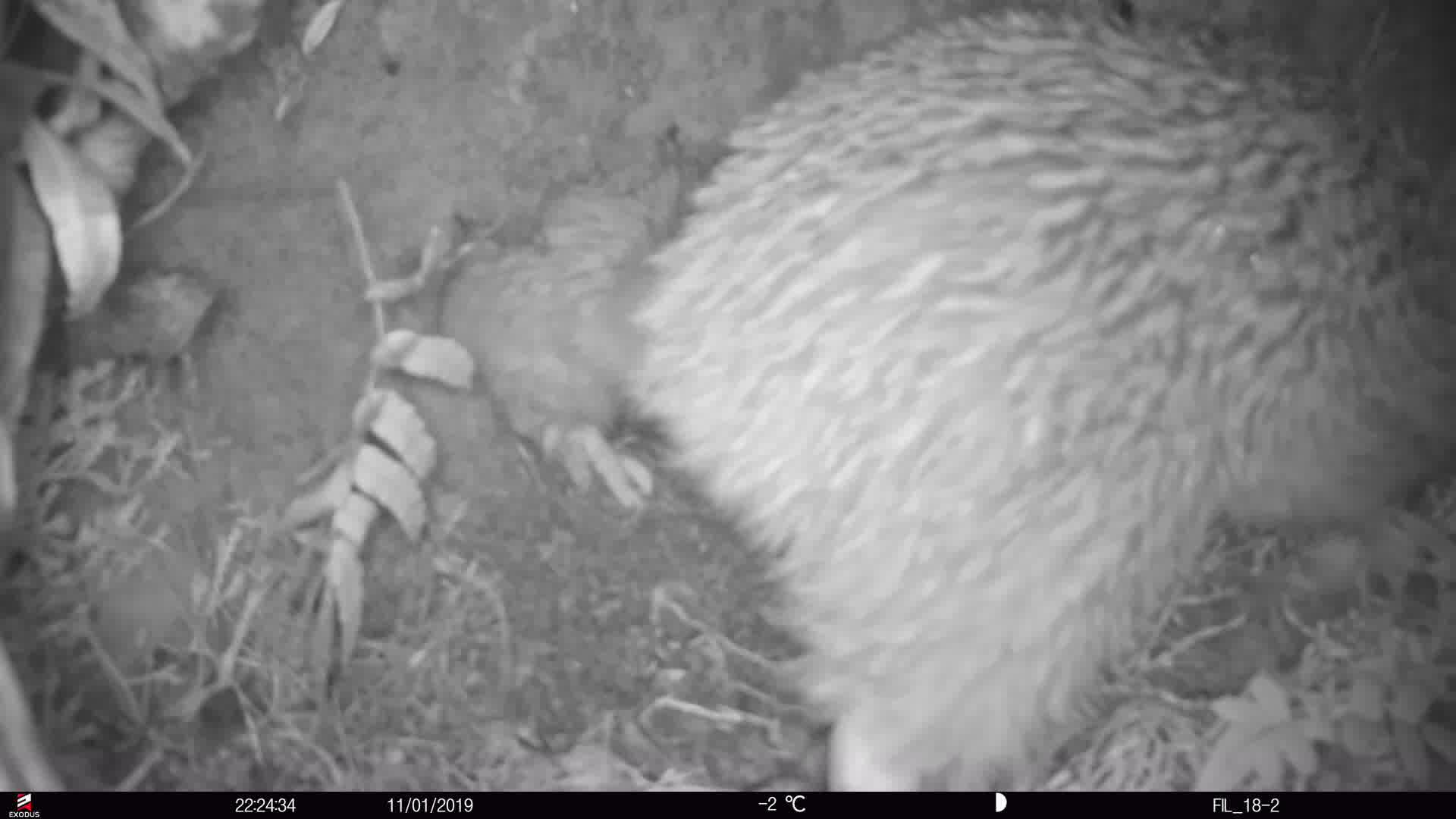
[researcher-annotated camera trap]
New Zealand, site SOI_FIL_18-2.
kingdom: Animalia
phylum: Chordata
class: Aves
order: Apterygiformes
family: Apterygidae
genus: Apteryx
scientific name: Apteryx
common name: kiwi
Kiwi (Apteryx).